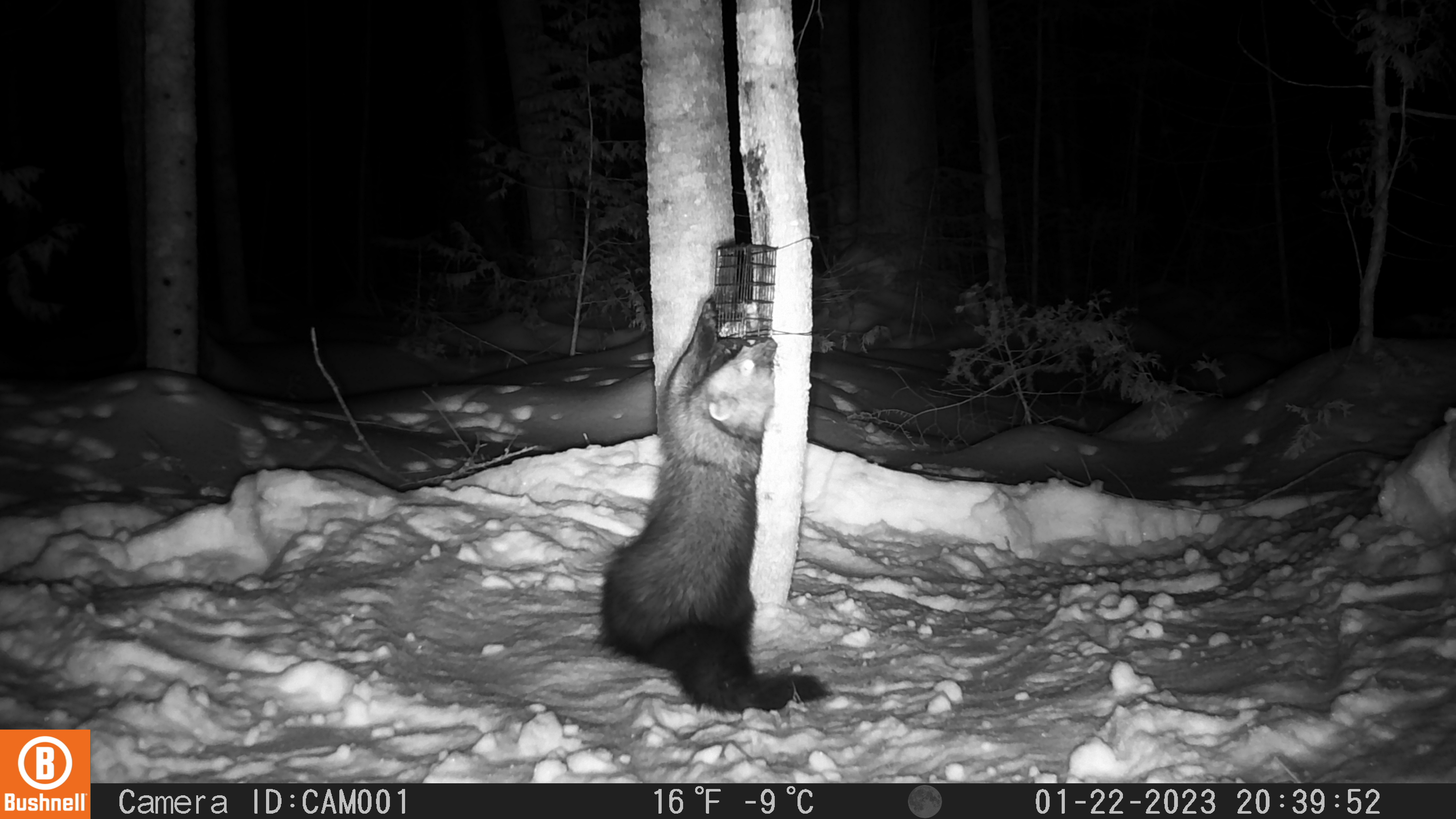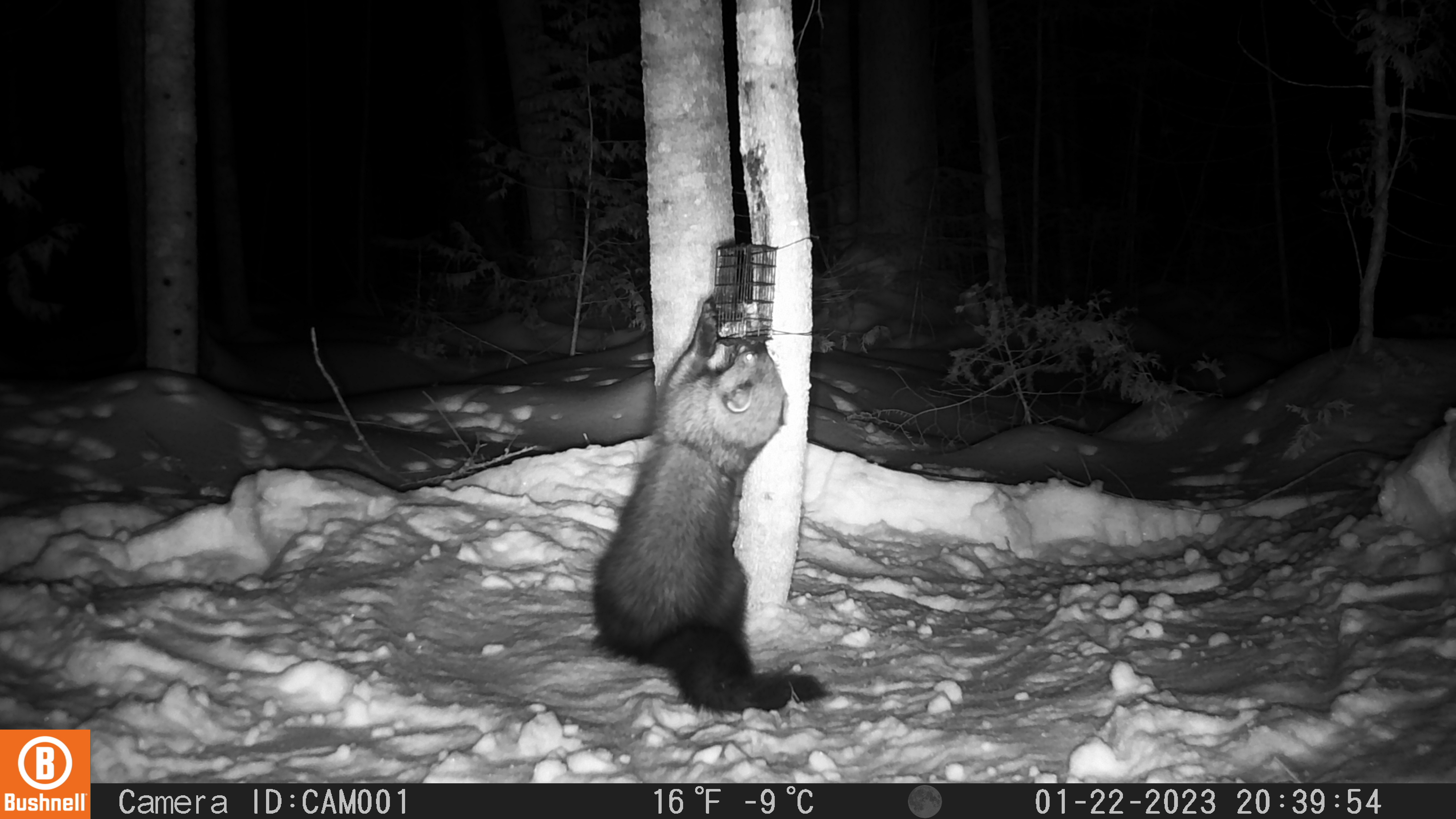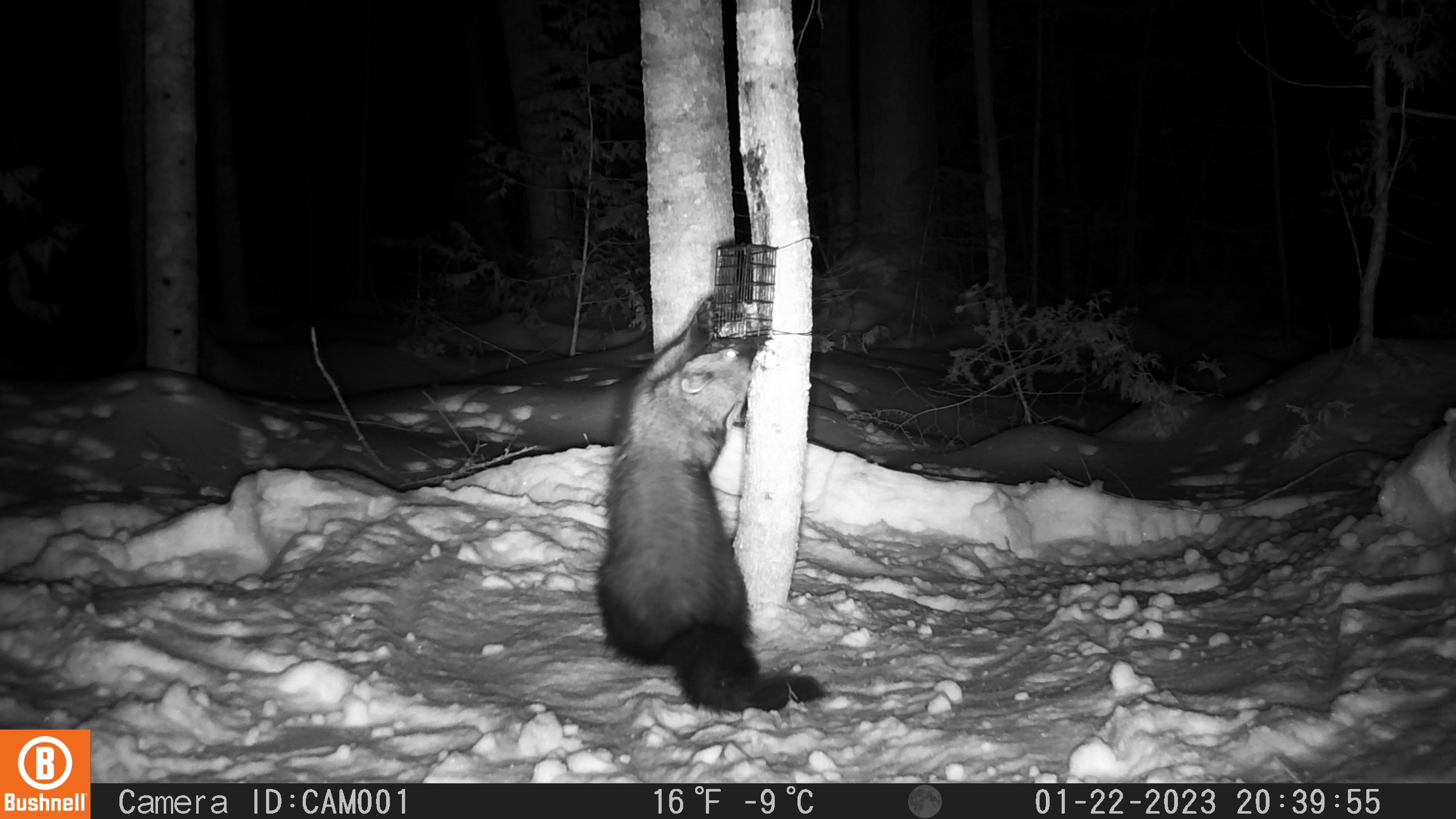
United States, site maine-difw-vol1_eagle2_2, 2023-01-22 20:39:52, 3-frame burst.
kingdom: Animalia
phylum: Chordata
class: Mammalia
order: Carnivora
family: Mustelidae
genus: Pekania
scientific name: Pekania pennanti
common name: fisher